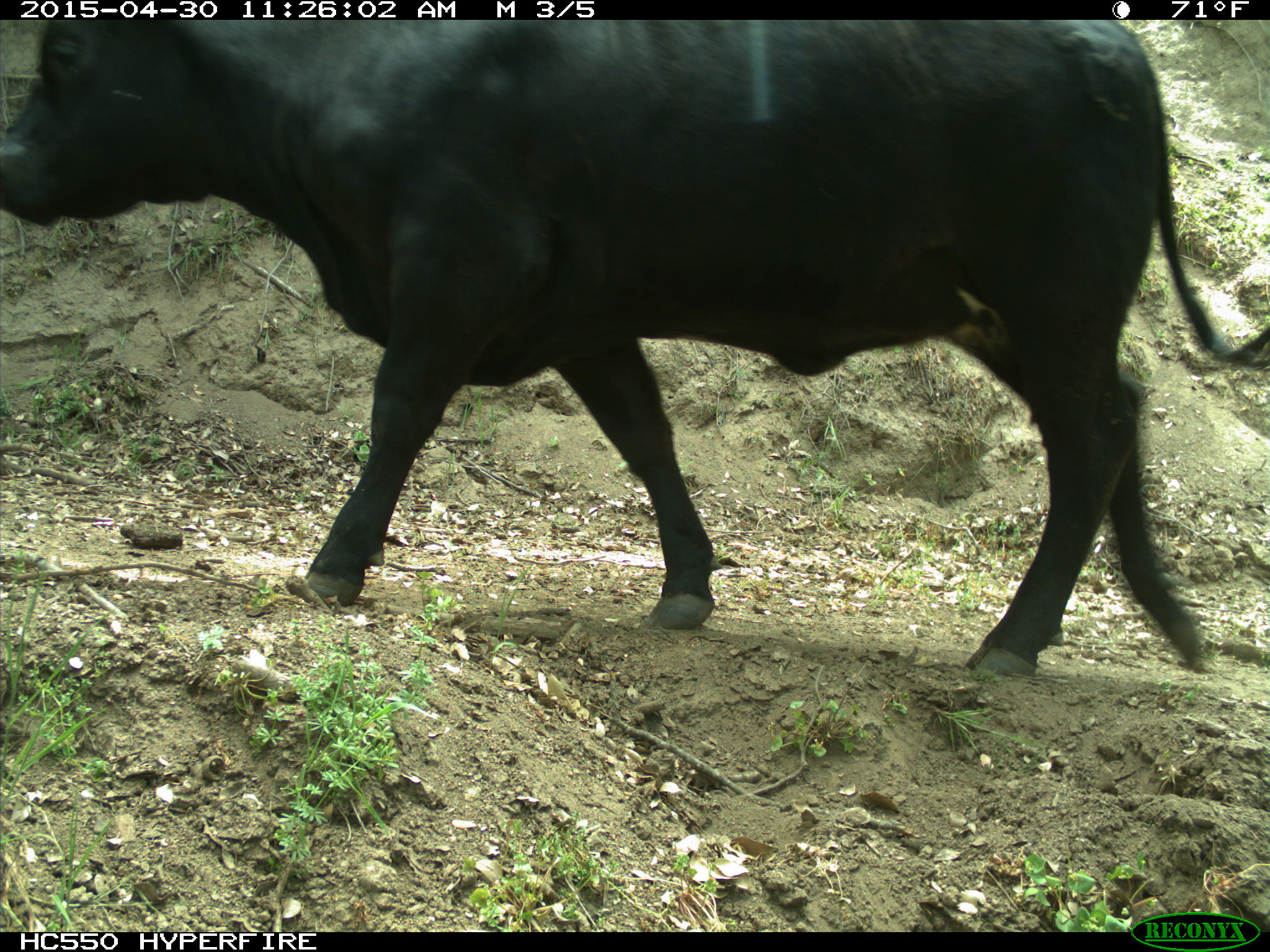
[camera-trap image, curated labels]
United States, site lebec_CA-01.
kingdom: Animalia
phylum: Chordata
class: Mammalia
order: Artiodactyla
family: Bovidae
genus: Bos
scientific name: Bos taurus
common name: domestic cow